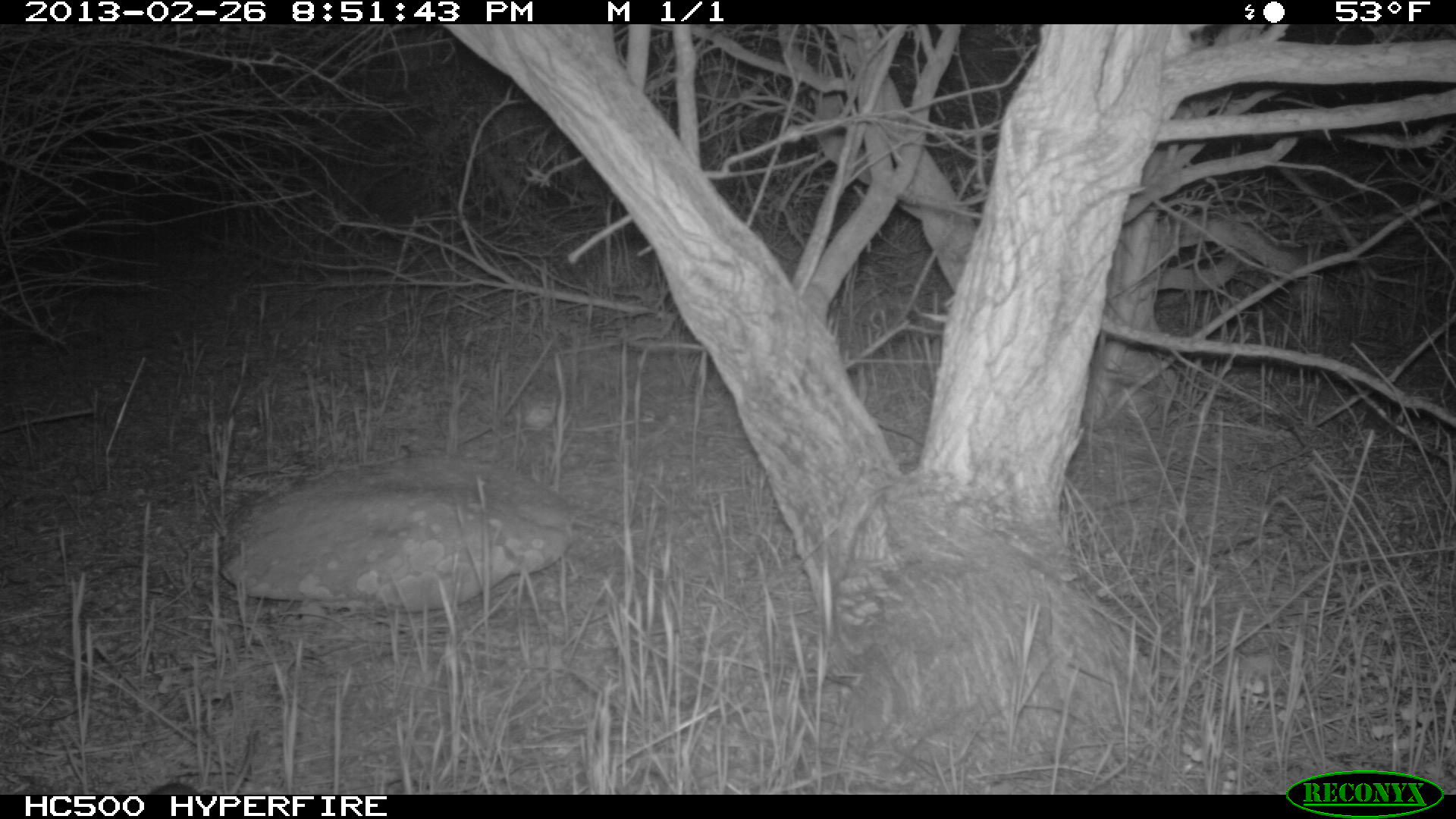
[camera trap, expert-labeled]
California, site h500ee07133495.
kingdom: Animalia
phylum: Chordata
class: Mammalia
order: Rodentia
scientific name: Rodentia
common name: rodent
Rodent (Rodentia).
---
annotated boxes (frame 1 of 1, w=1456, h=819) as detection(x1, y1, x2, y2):
rodent: detection(145, 727, 255, 793)